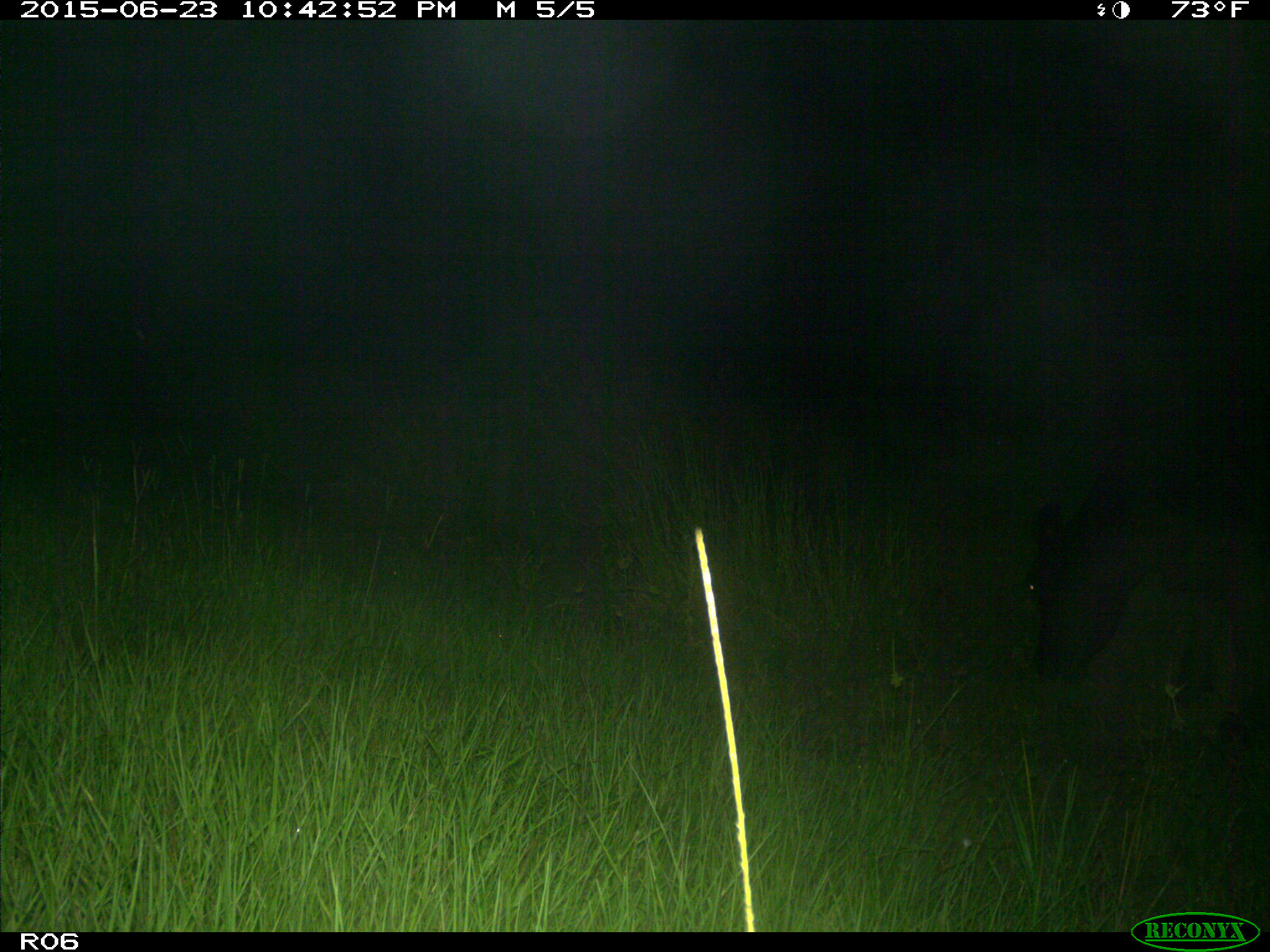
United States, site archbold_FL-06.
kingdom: Animalia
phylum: Chordata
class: Mammalia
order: Artiodactyla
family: Bovidae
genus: Bos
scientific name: Bos taurus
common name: domestic cow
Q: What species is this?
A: Bos taurus (domestic cow).